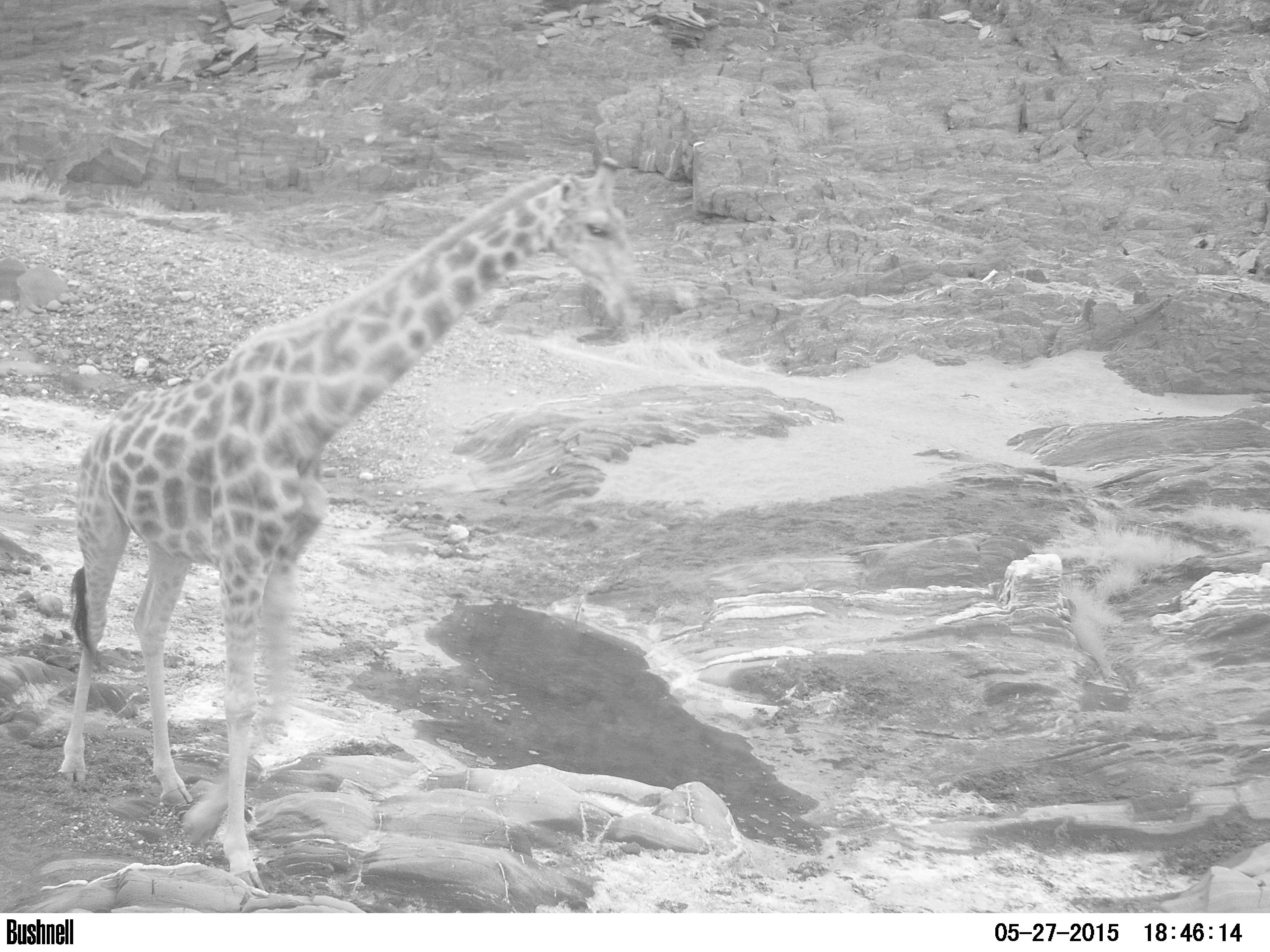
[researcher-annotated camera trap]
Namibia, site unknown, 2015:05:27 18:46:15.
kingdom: Animalia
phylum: Chordata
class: Mammalia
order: Artiodactyla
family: Giraffidae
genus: Giraffa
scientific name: Giraffa camelopardalis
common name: giraffe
Giraffa camelopardalis (giraffe).